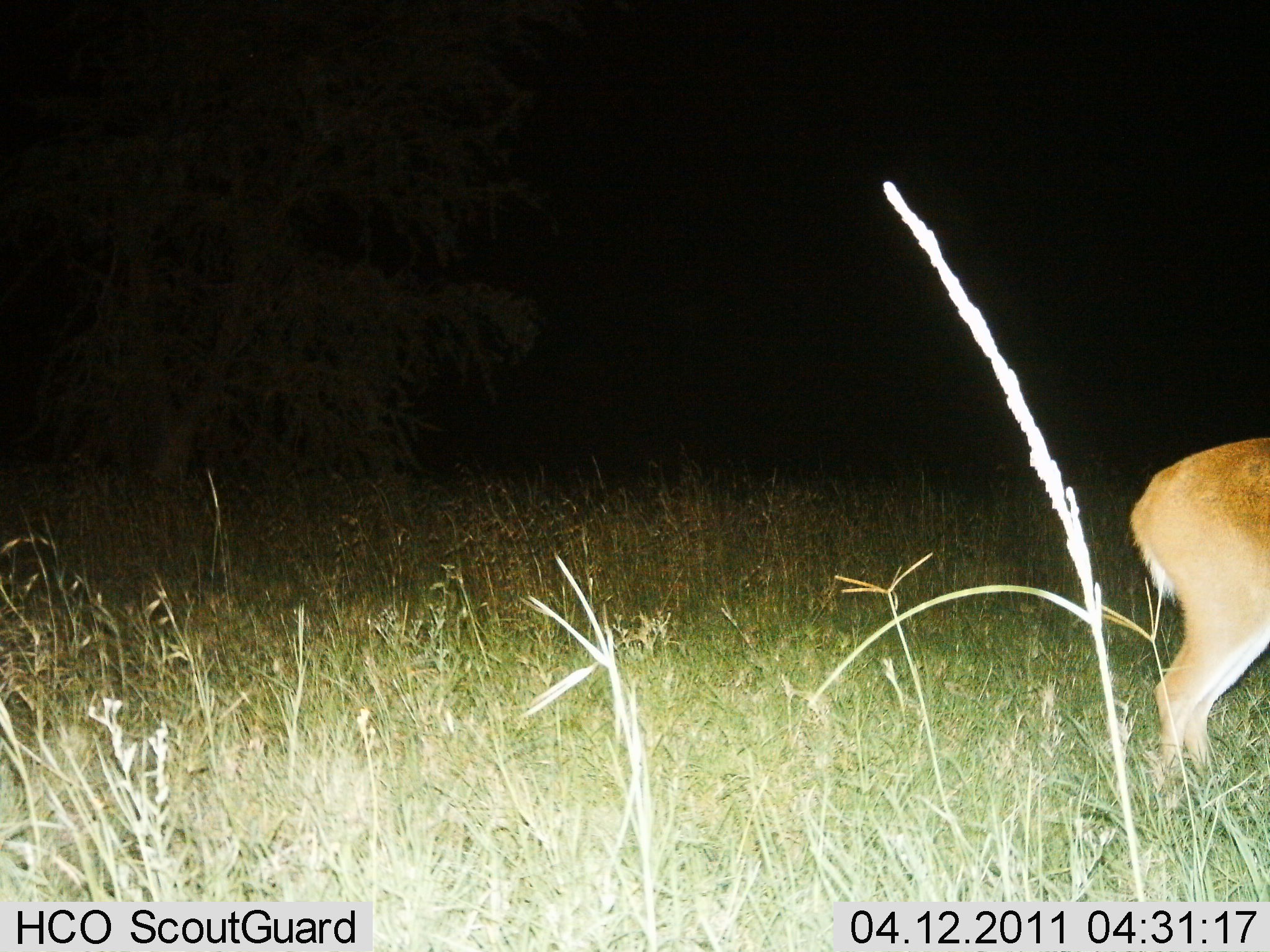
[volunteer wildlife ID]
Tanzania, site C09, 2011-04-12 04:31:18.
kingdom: Animalia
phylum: Chordata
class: Mammalia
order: Artiodactyla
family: Bovidae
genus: Redunca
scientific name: Redunca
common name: reedbuck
Reedbuck (Redunca), count 1. Behavior (volunteer vote fractions): standing 85%, resting 0%, moving 8%, interacting 0%. Young present (vote fraction): 0%. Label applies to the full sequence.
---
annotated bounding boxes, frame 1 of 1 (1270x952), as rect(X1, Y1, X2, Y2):
animal: rect(1131, 435, 1270, 791)